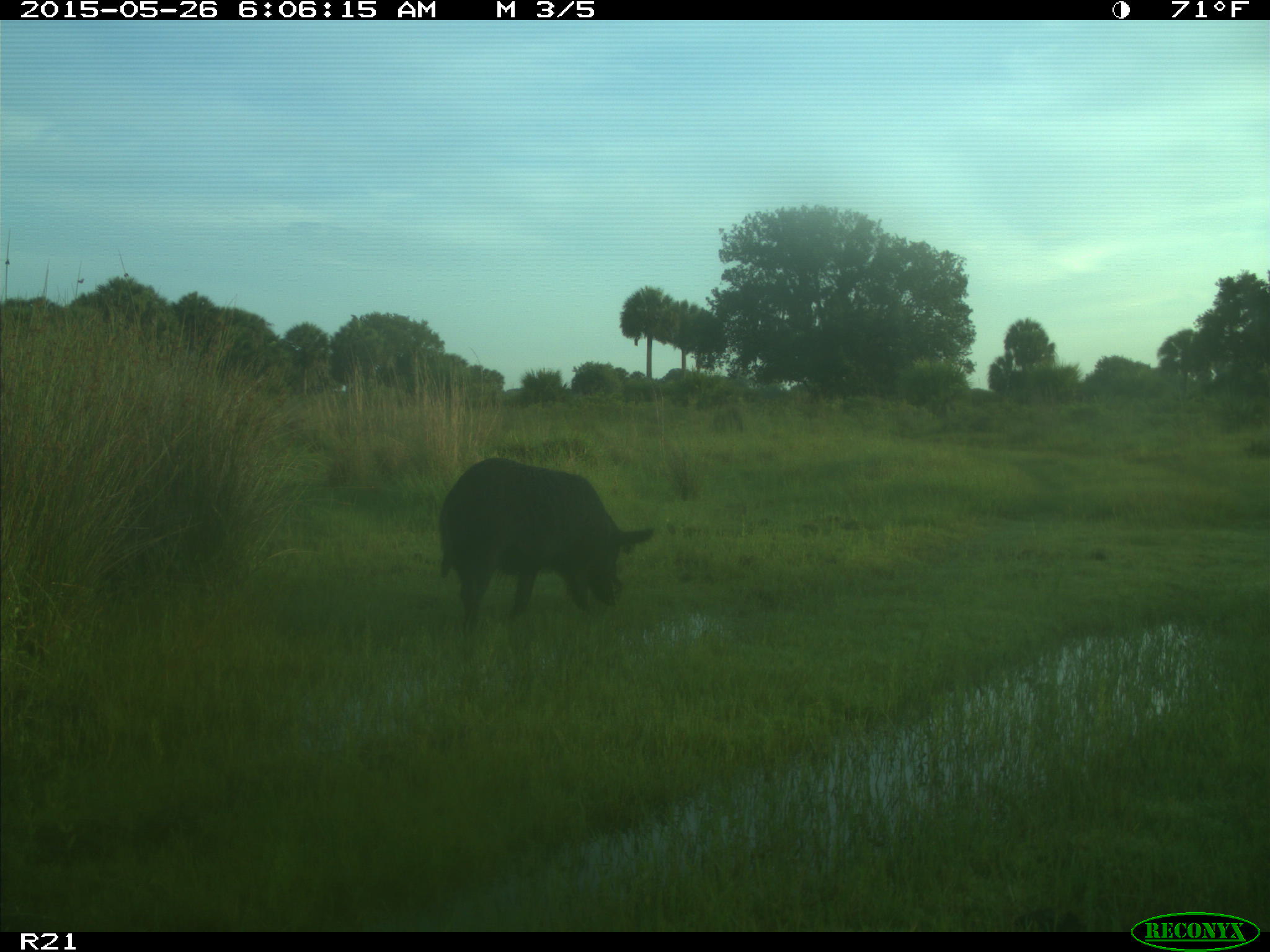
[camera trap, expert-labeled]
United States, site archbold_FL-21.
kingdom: Animalia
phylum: Chordata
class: Mammalia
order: Artiodactyla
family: Suidae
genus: Sus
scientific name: Sus scrofa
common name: wild boar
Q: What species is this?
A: Sus scrofa (wild boar).